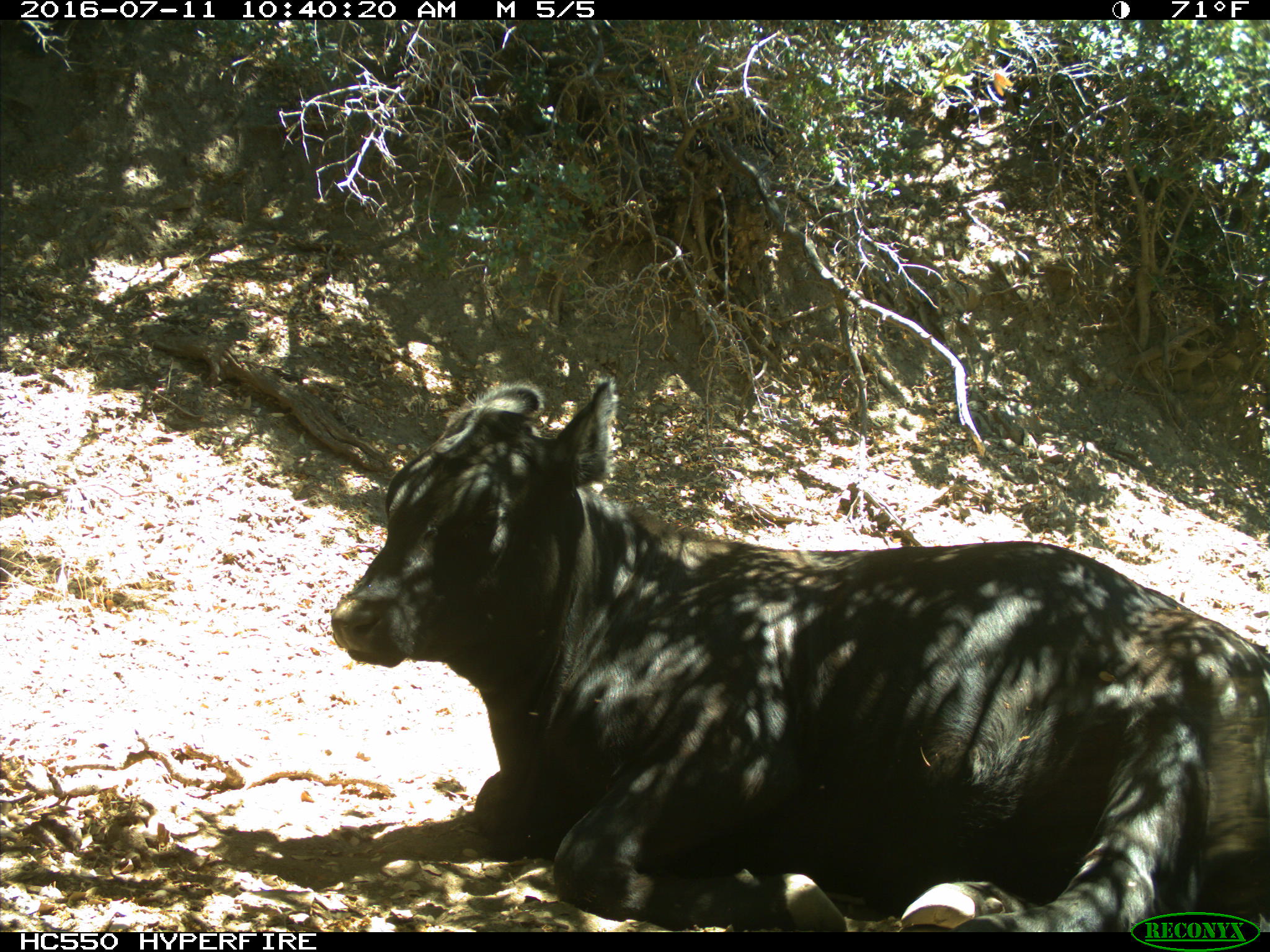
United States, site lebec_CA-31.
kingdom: Animalia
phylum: Chordata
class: Mammalia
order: Artiodactyla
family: Bovidae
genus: Bos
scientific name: Bos taurus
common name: domestic cow